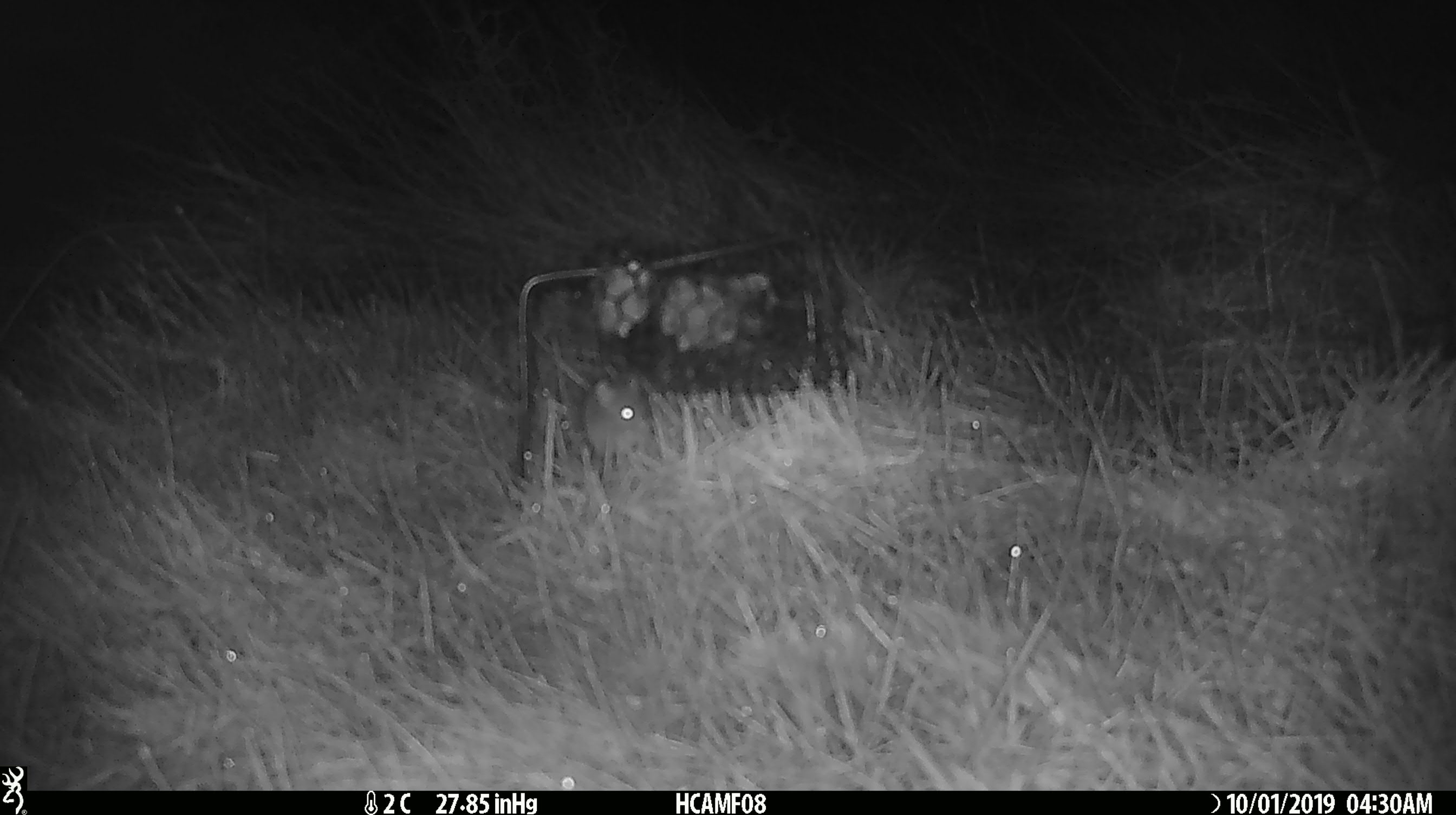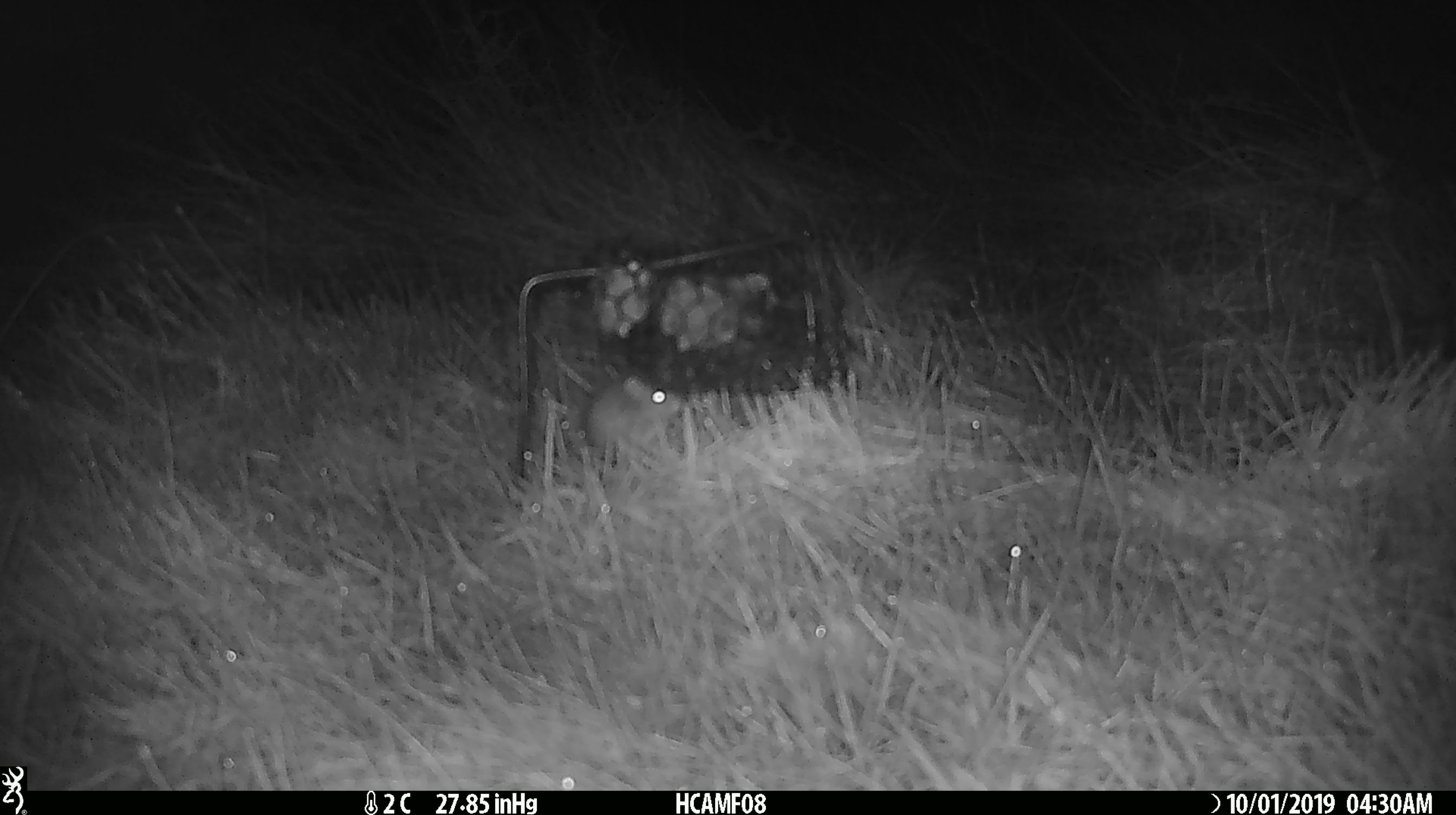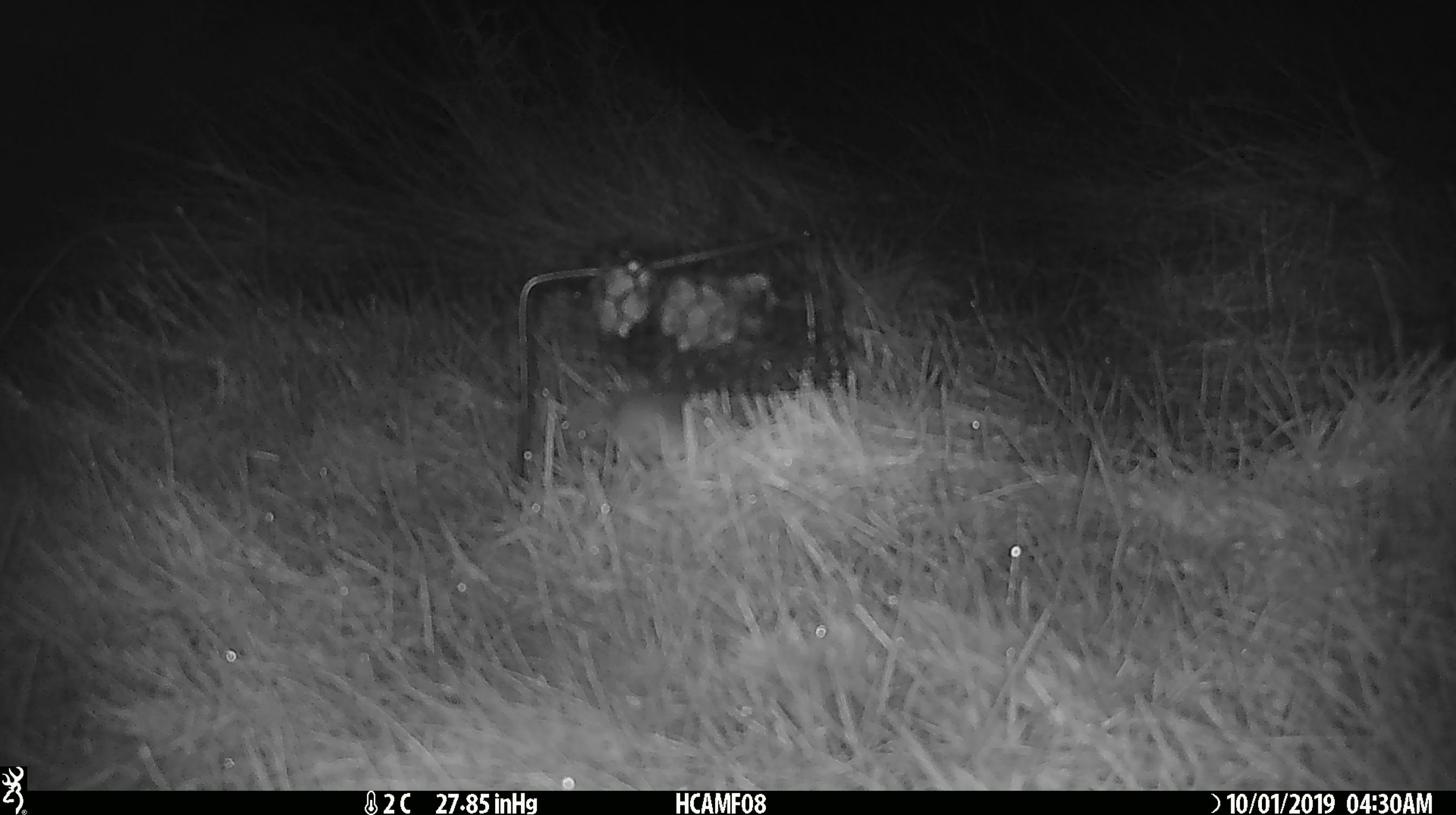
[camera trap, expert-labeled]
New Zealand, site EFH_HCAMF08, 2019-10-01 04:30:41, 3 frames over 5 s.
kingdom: Animalia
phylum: Chordata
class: Mammalia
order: Rodentia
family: Muridae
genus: Mus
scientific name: Mus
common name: mouse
Mouse (Mus).